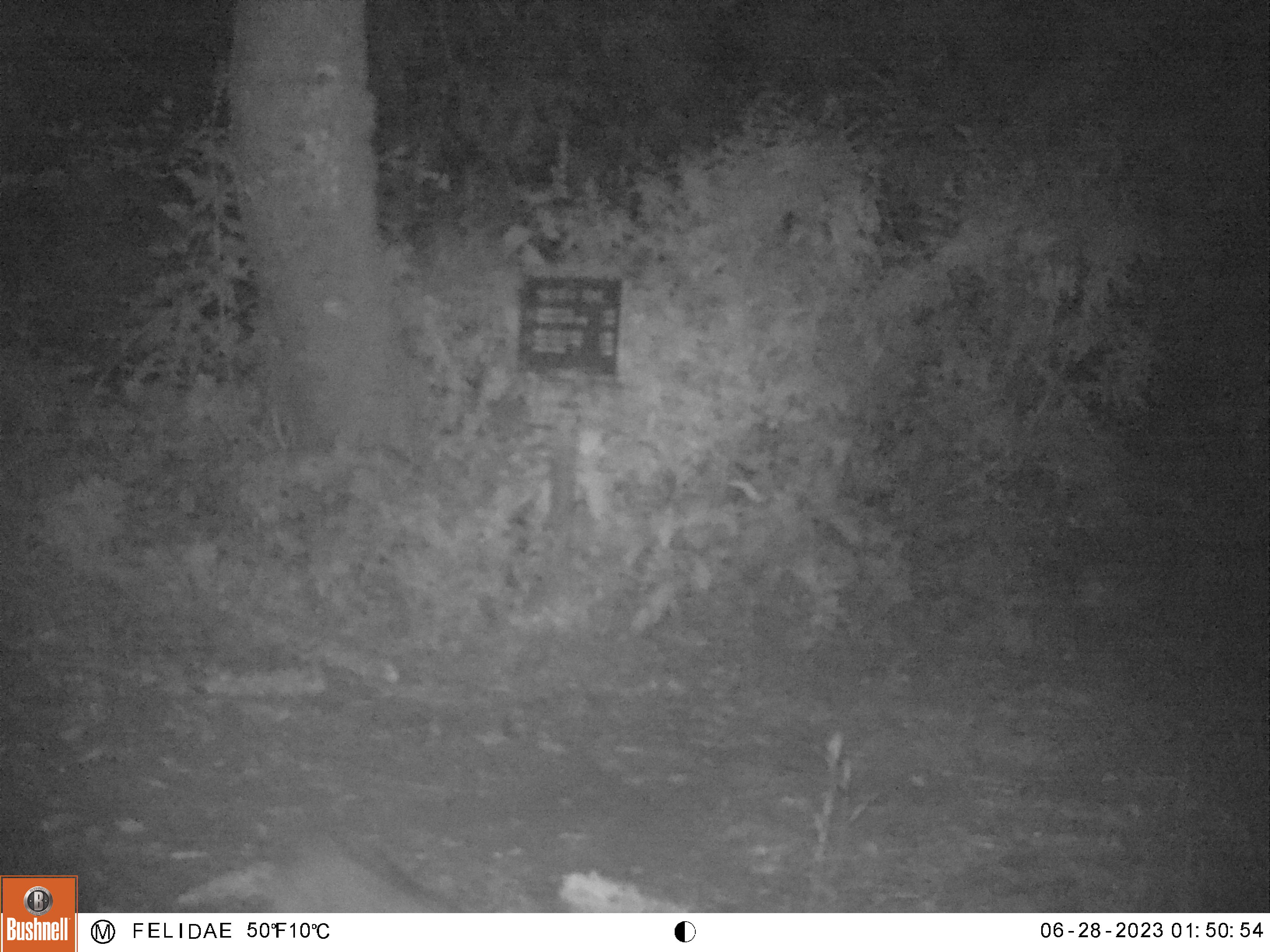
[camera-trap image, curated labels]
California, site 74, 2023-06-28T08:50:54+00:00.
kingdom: Animalia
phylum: Chordata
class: Mammalia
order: Carnivora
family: Canidae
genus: Urocyon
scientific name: Urocyon cinereoargenteus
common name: gray fox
Gray fox (Urocyon cinereoargenteus).